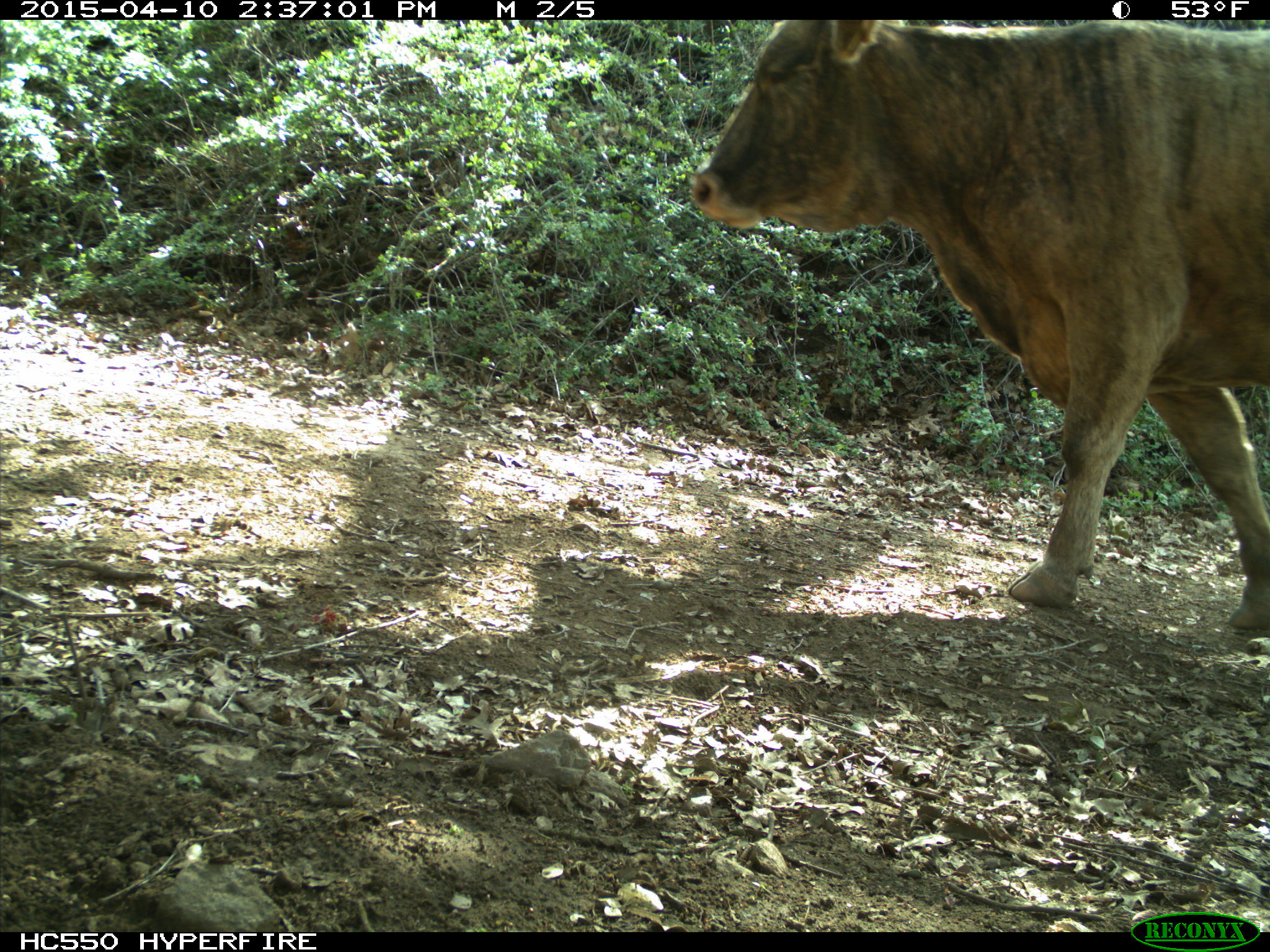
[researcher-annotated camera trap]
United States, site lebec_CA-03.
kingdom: Animalia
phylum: Chordata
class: Mammalia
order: Artiodactyla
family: Bovidae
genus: Bos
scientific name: Bos taurus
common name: domestic cow